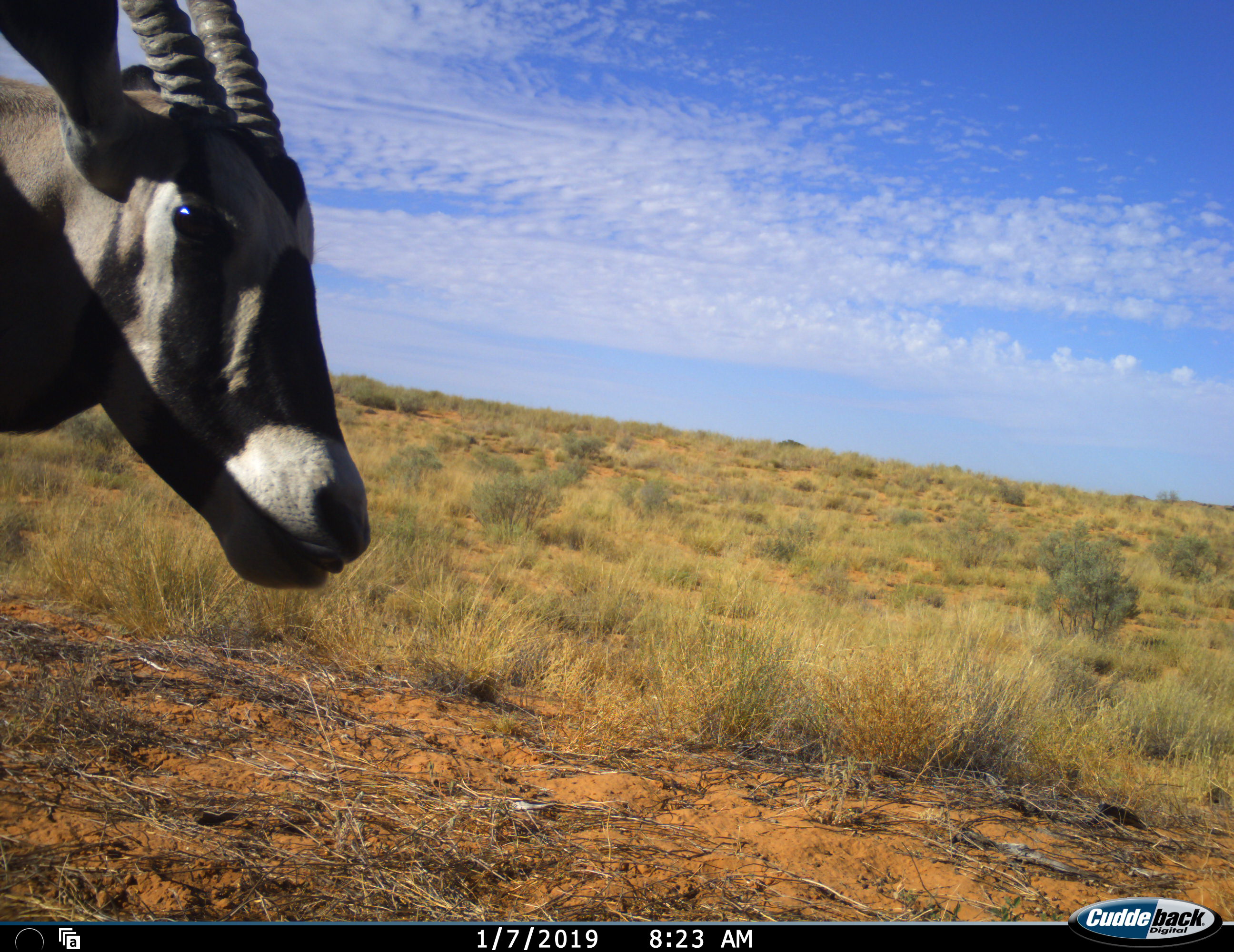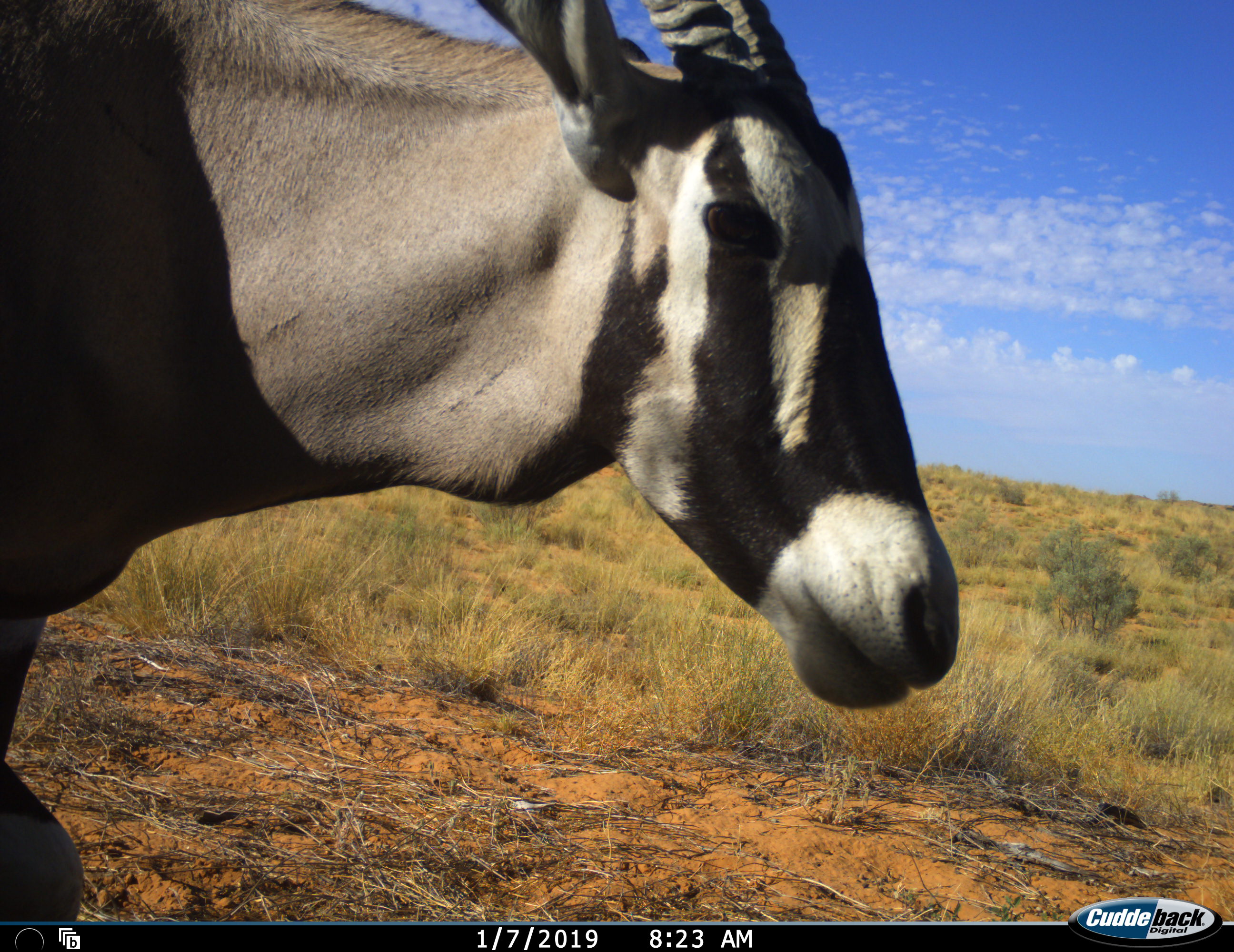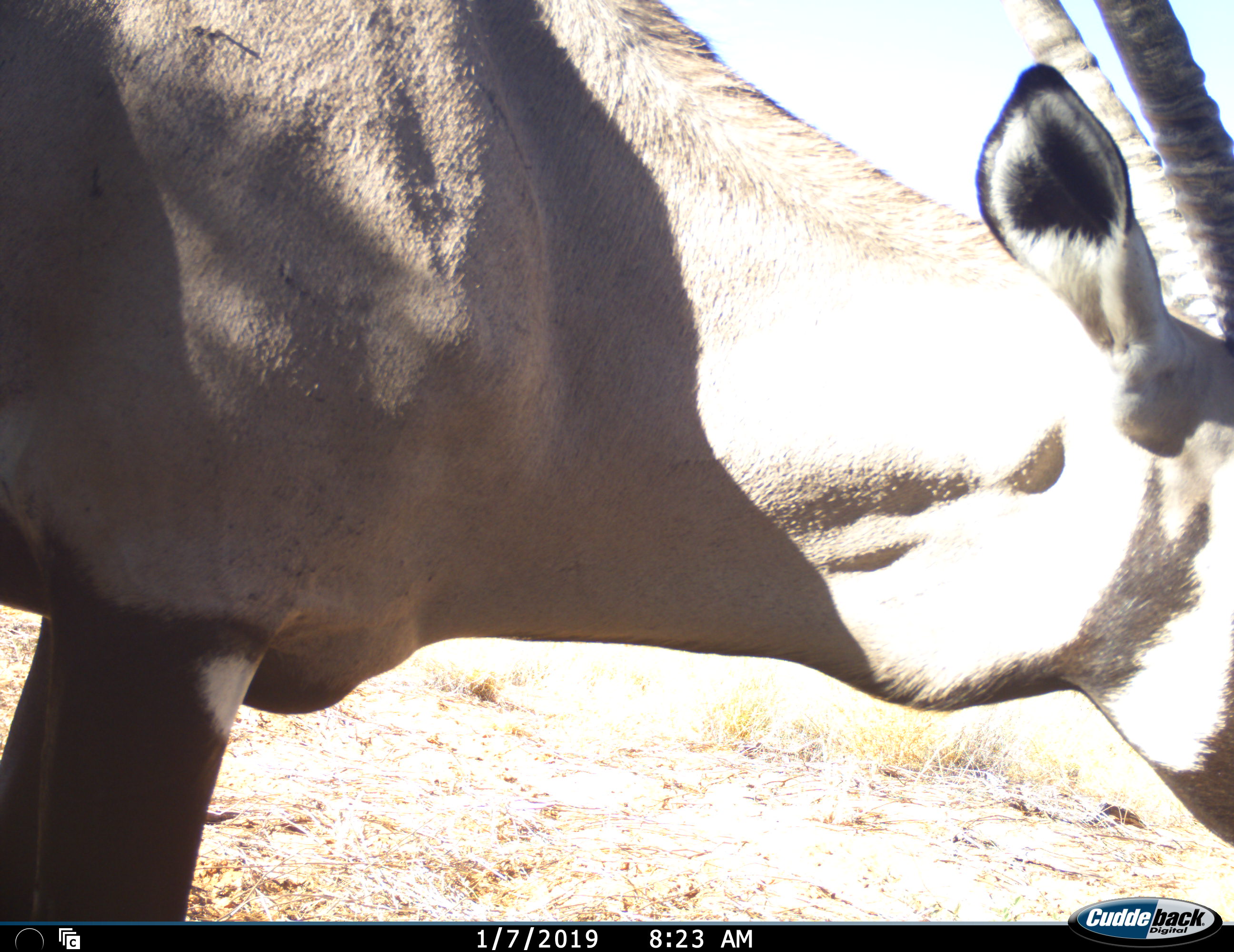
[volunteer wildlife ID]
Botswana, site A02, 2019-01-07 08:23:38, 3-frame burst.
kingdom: Animalia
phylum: Chordata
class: Mammalia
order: Artiodactyla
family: Bovidae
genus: Oryx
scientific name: Oryx gazella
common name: gemsbok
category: gemsbokoryx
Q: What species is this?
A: Gemsbokoryx (gemsbok) (Oryx gazella).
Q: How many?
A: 1.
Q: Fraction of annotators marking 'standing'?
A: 0%.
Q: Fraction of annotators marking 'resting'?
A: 0%.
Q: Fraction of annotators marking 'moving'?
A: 100%.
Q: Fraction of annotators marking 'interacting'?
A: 0%.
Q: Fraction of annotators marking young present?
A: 0%.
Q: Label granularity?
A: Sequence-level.